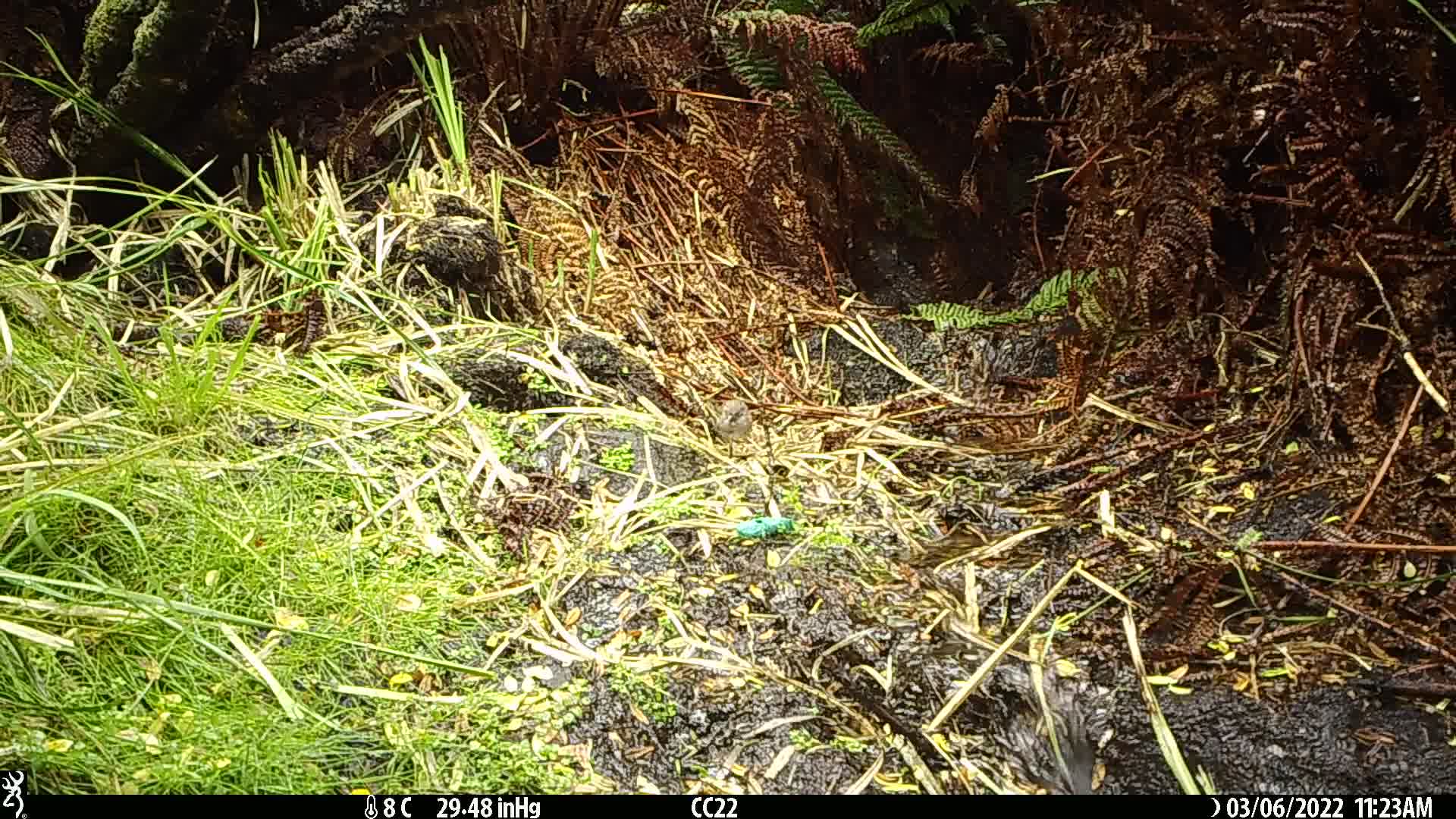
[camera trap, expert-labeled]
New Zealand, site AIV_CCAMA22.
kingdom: Animalia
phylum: Chordata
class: Aves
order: Passeriformes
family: Prunellidae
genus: Prunella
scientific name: Prunella modularis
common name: dunnock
Dunnock (Prunella modularis).